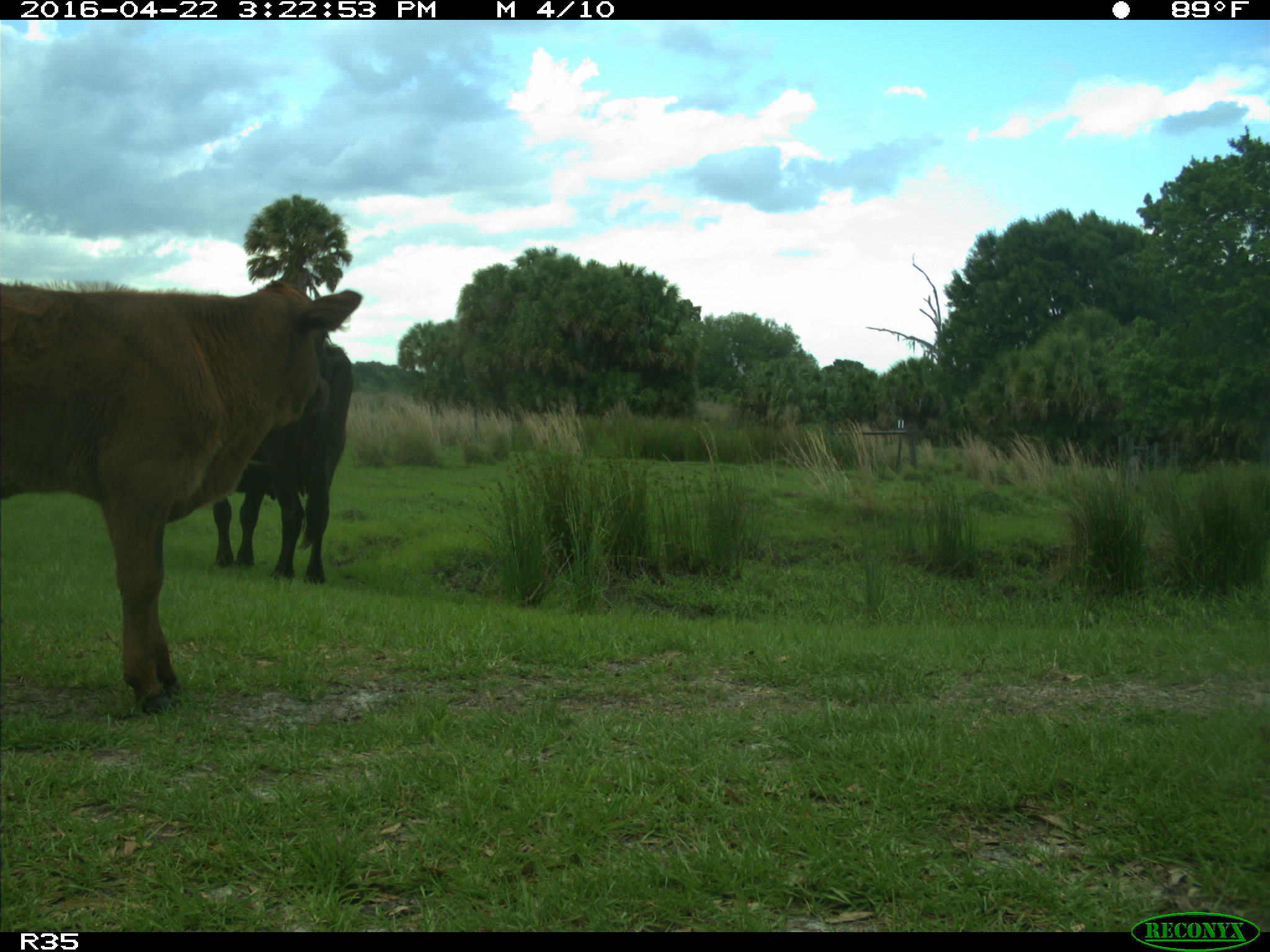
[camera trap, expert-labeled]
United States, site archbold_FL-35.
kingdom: Animalia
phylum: Chordata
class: Mammalia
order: Artiodactyla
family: Bovidae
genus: Bos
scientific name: Bos taurus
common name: domestic cow